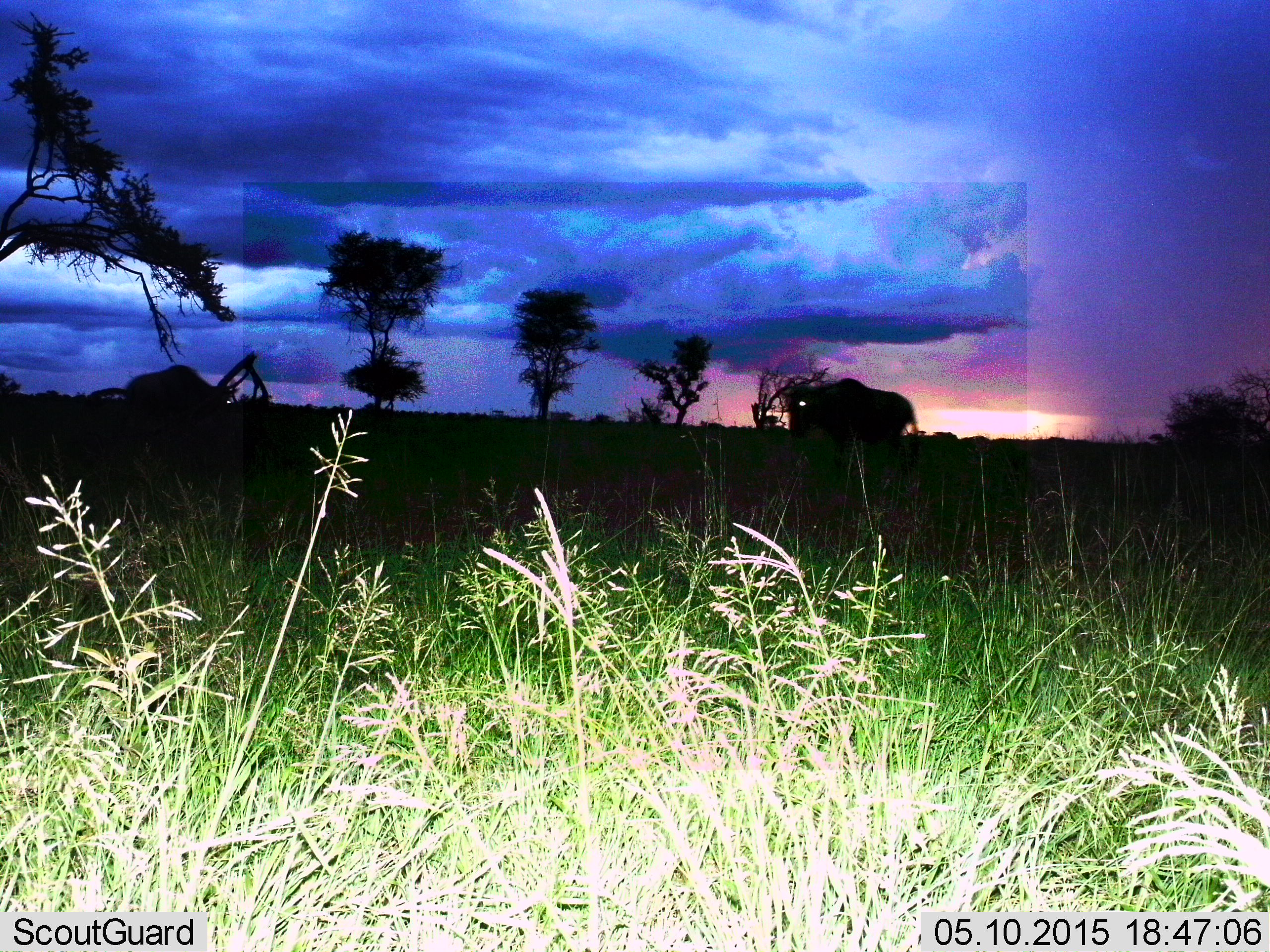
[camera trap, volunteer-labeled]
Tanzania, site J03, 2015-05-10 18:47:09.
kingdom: Animalia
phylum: Chordata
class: Mammalia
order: Artiodactyla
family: Bovidae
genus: Connochaetes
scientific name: Connochaetes taurinus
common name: blue wildebeest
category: wildebeest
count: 2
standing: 40%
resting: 0%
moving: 70%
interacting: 0%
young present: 0%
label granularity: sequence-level